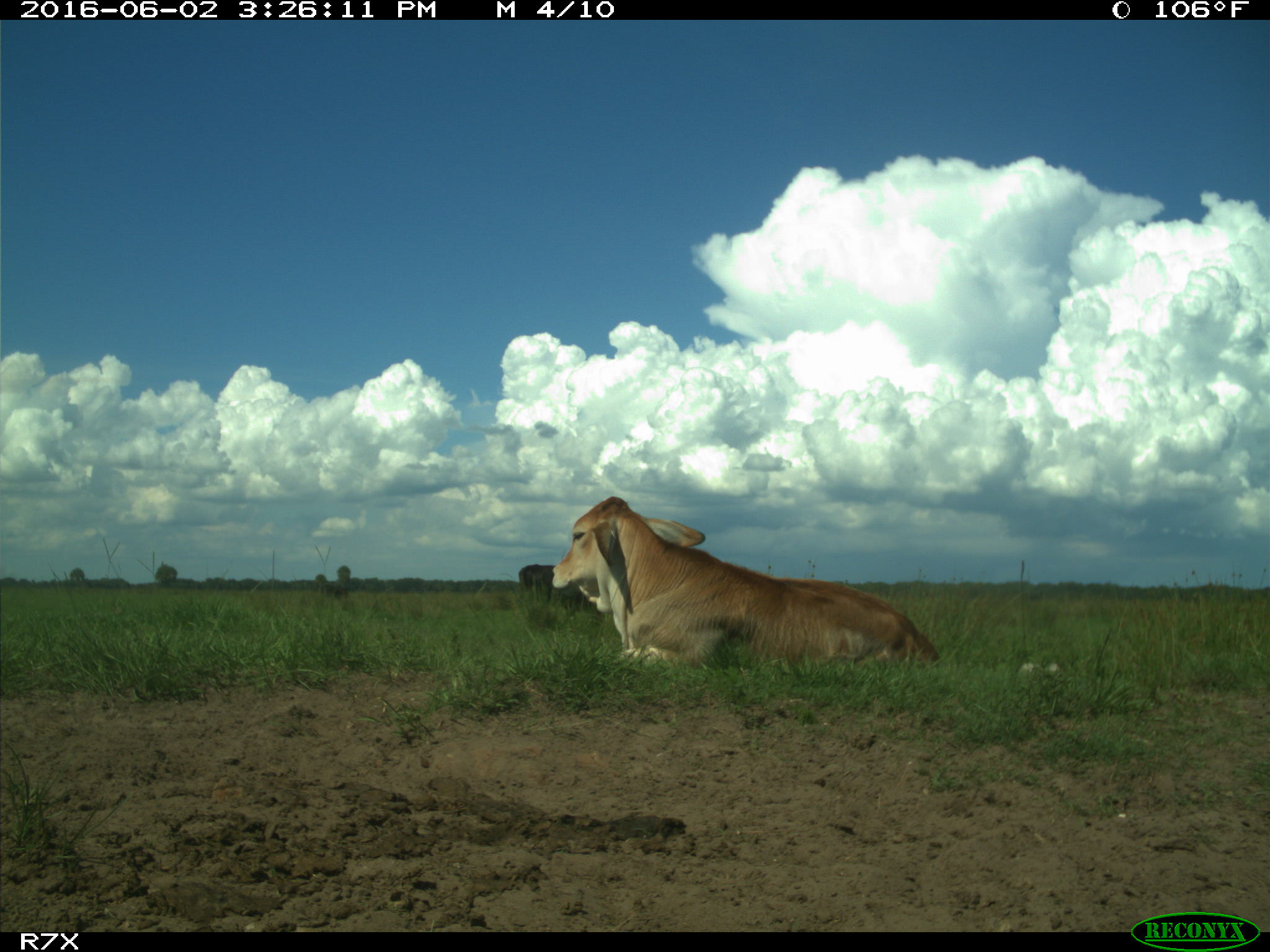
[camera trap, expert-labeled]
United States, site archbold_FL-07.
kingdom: Animalia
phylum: Chordata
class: Mammalia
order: Artiodactyla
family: Bovidae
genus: Bos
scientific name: Bos taurus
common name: domestic cow